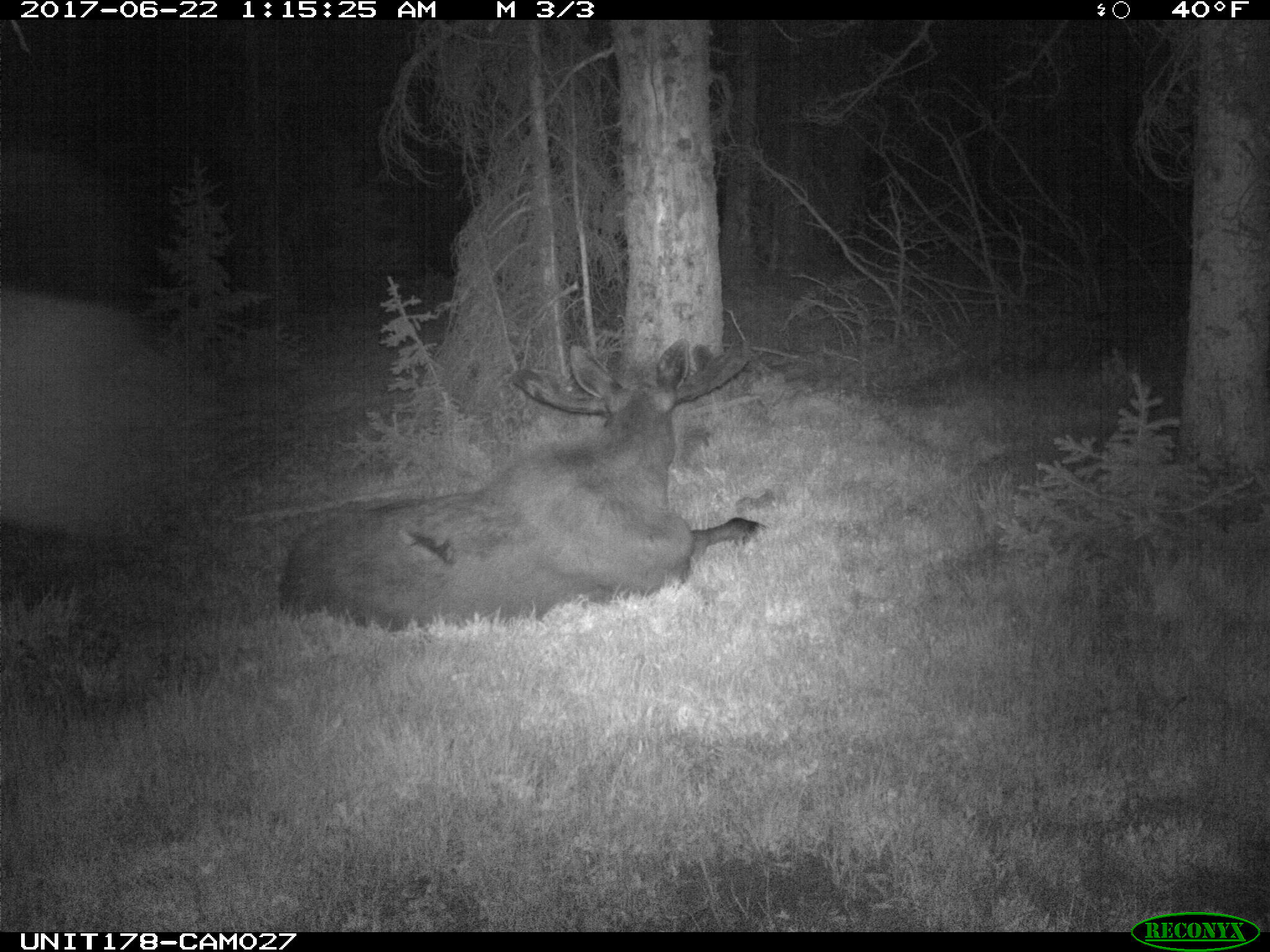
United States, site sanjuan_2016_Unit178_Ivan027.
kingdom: Animalia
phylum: Chordata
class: Mammalia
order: Artiodactyla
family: Cervidae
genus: Alces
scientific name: Alces alces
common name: moose